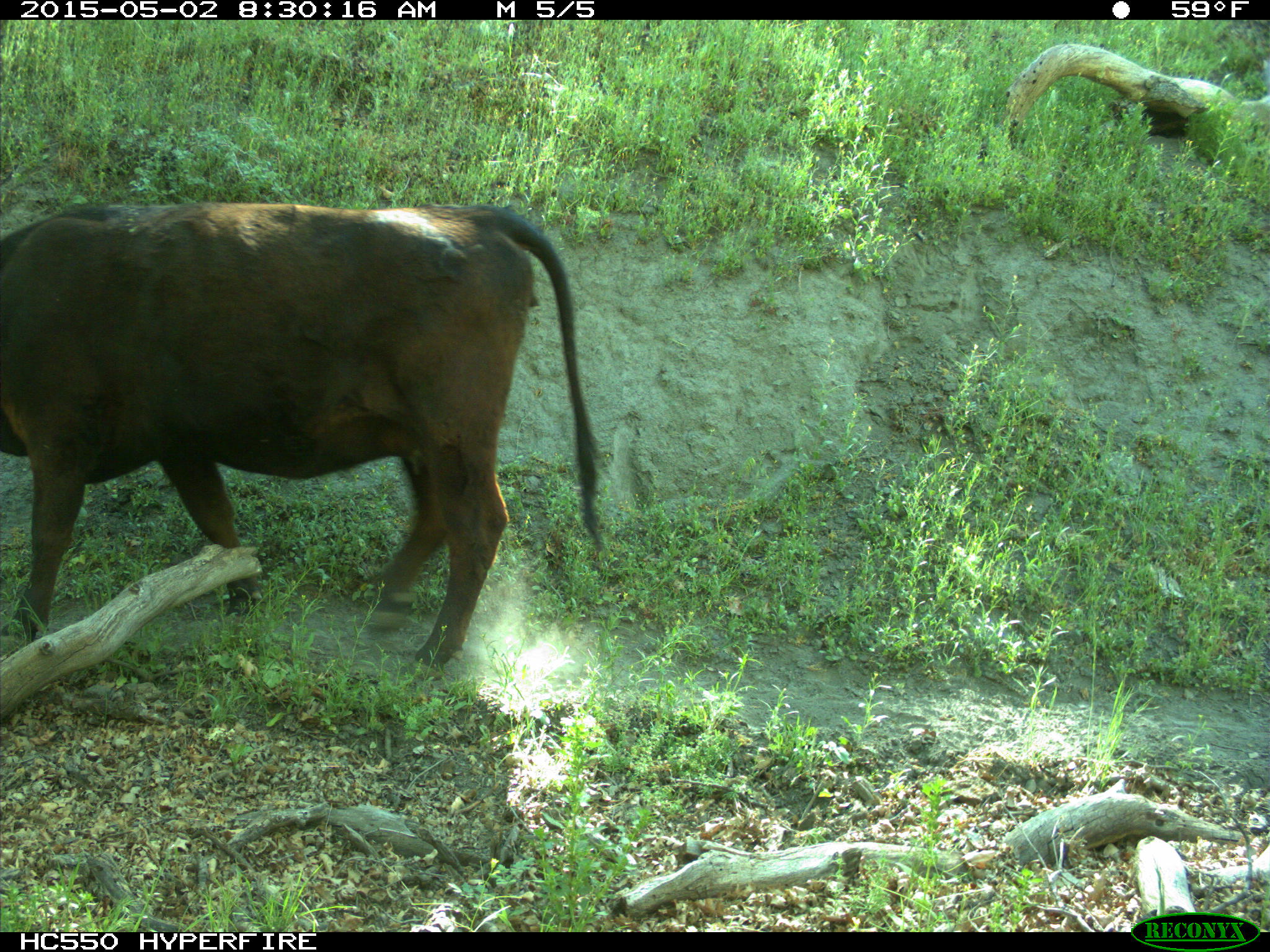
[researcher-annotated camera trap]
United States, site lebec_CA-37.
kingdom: Animalia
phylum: Chordata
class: Mammalia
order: Artiodactyla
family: Bovidae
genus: Bos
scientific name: Bos taurus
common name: domestic cow